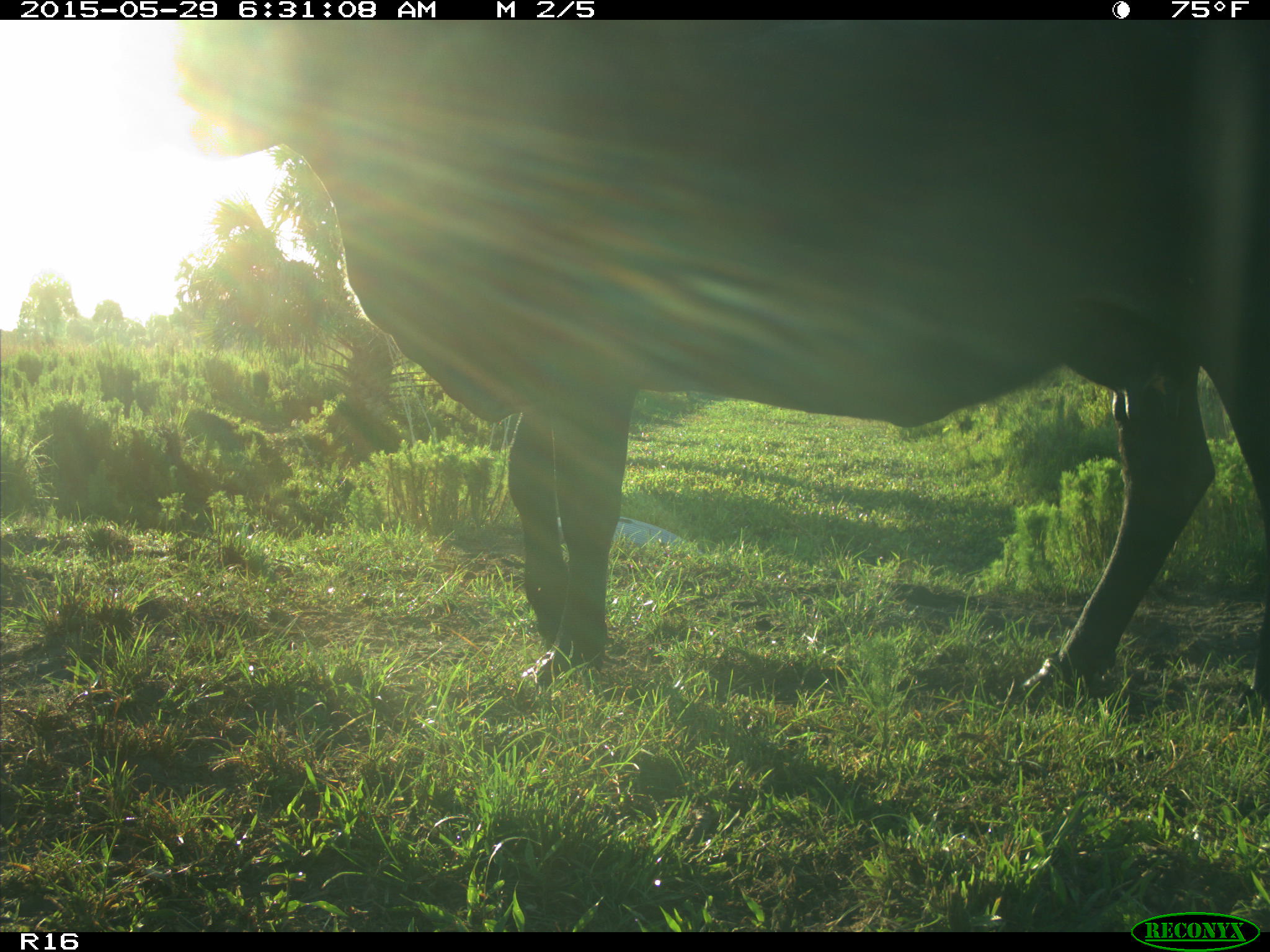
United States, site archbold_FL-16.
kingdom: Animalia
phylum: Chordata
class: Mammalia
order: Artiodactyla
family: Bovidae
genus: Bos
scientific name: Bos taurus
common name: domestic cow